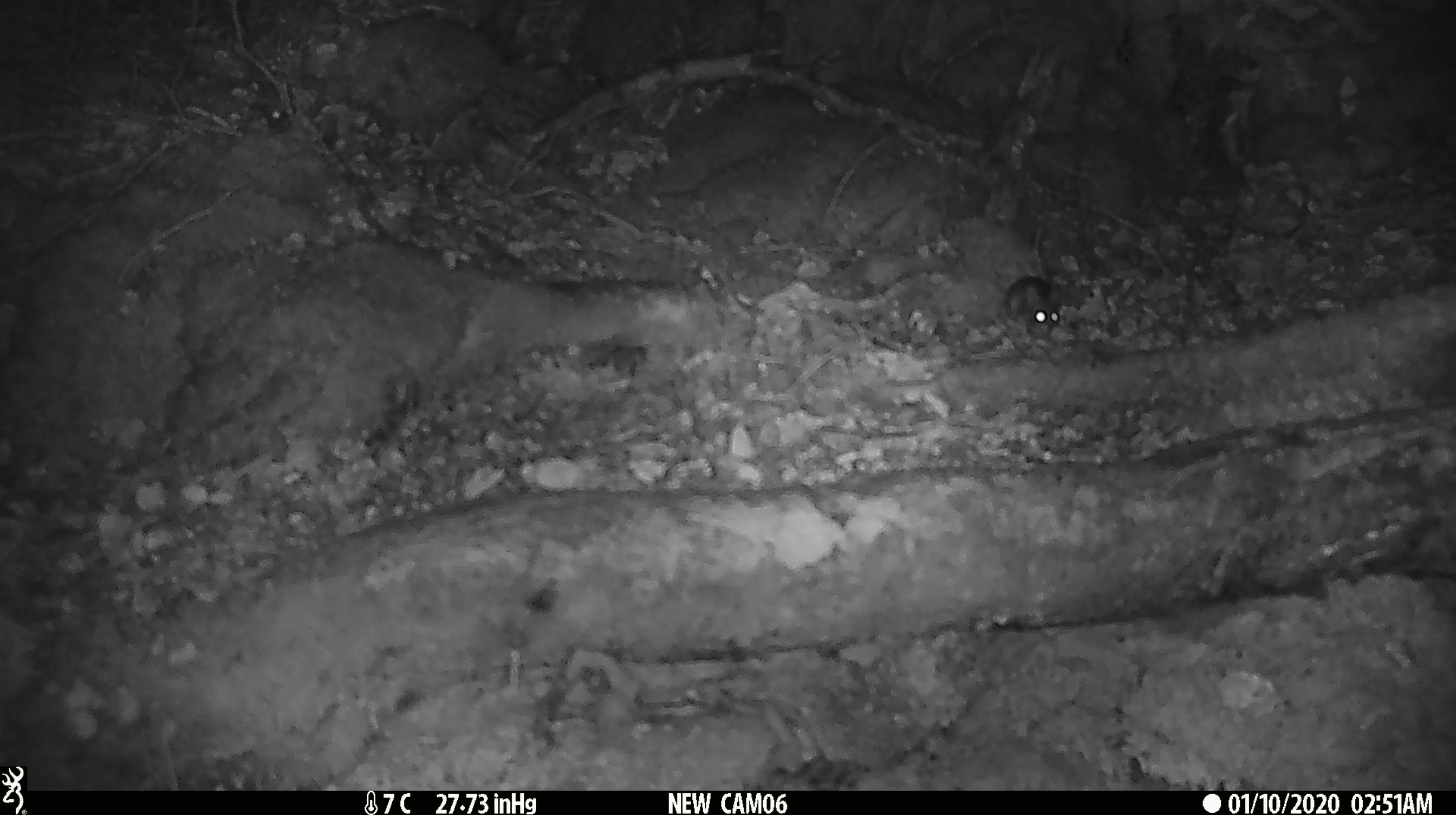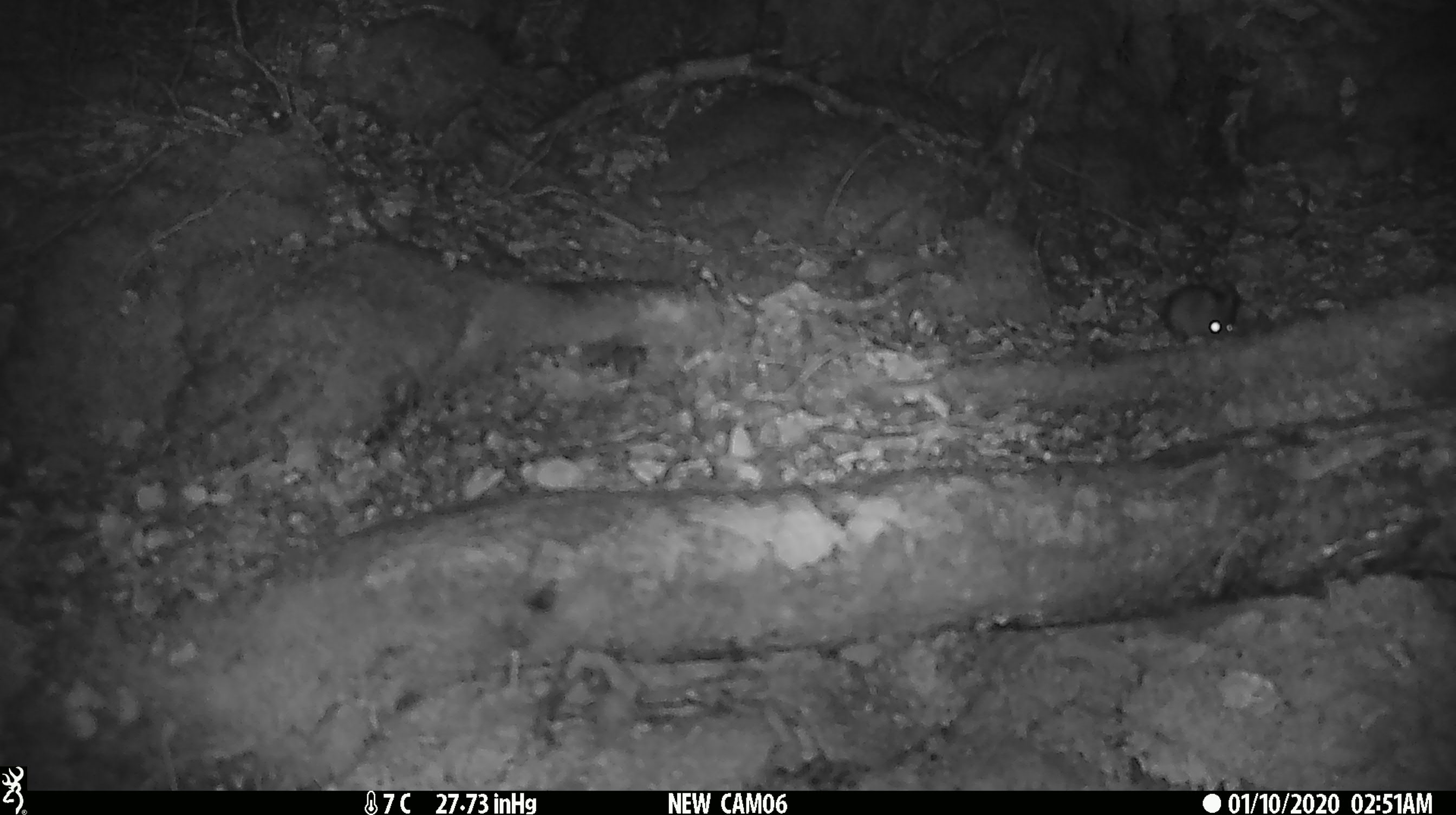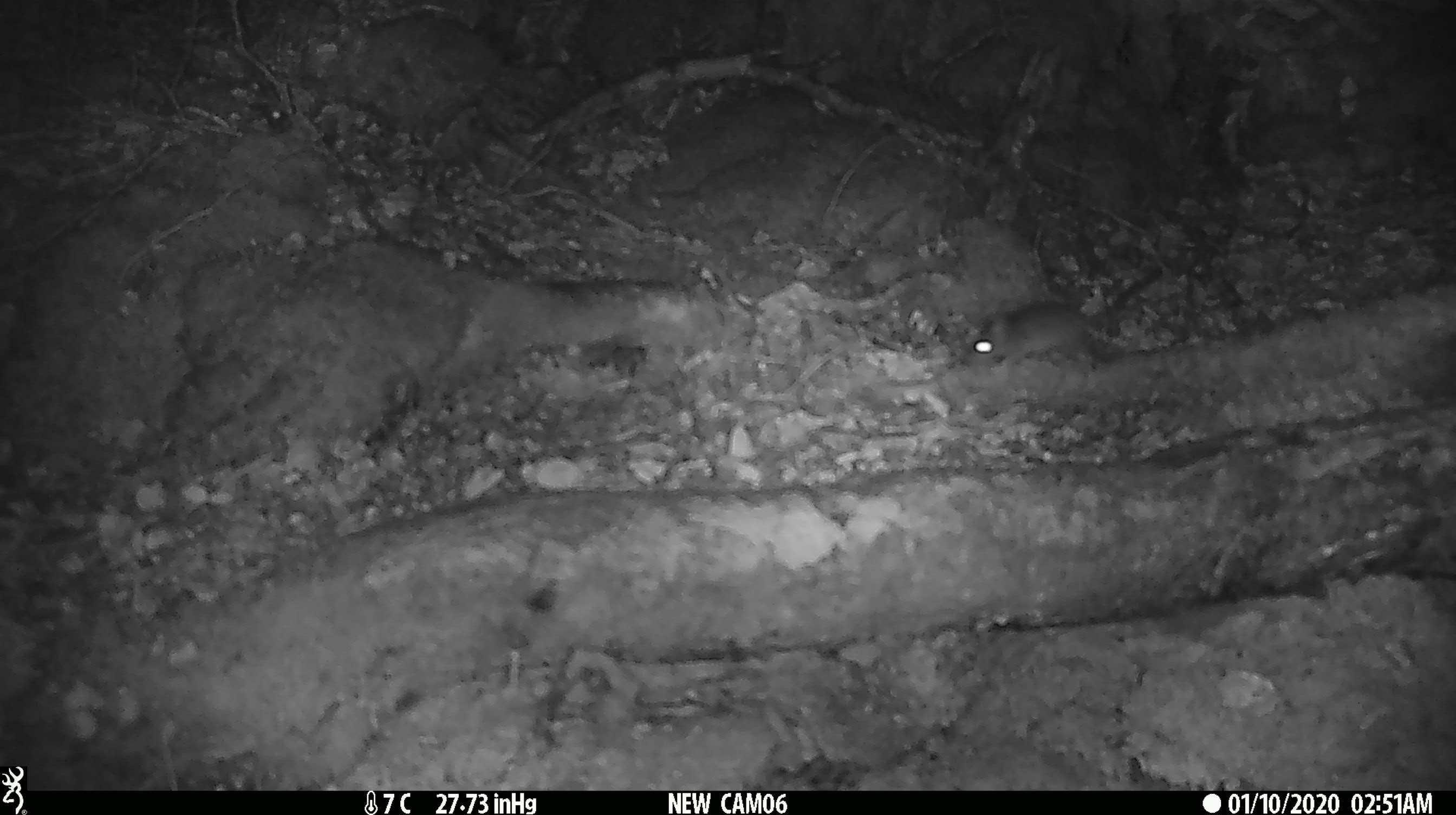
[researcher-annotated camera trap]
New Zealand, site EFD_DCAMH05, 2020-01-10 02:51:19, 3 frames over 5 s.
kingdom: Animalia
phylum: Chordata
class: Mammalia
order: Rodentia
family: Muridae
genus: Mus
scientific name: Mus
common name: mouse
Mouse (Mus).